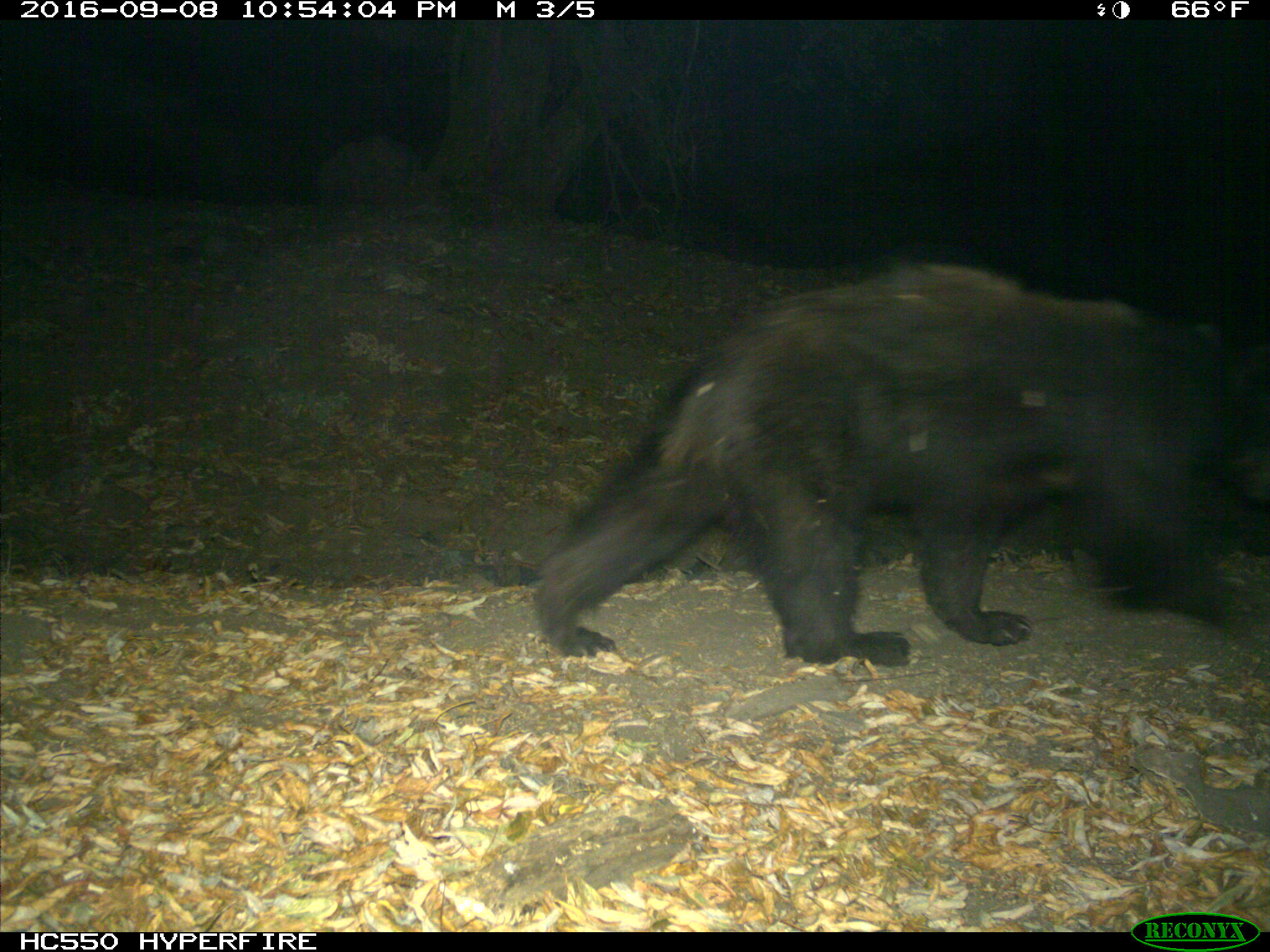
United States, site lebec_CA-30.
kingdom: Animalia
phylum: Chordata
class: Mammalia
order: Carnivora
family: Ursidae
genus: Ursus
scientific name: Ursus americanus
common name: american black bear